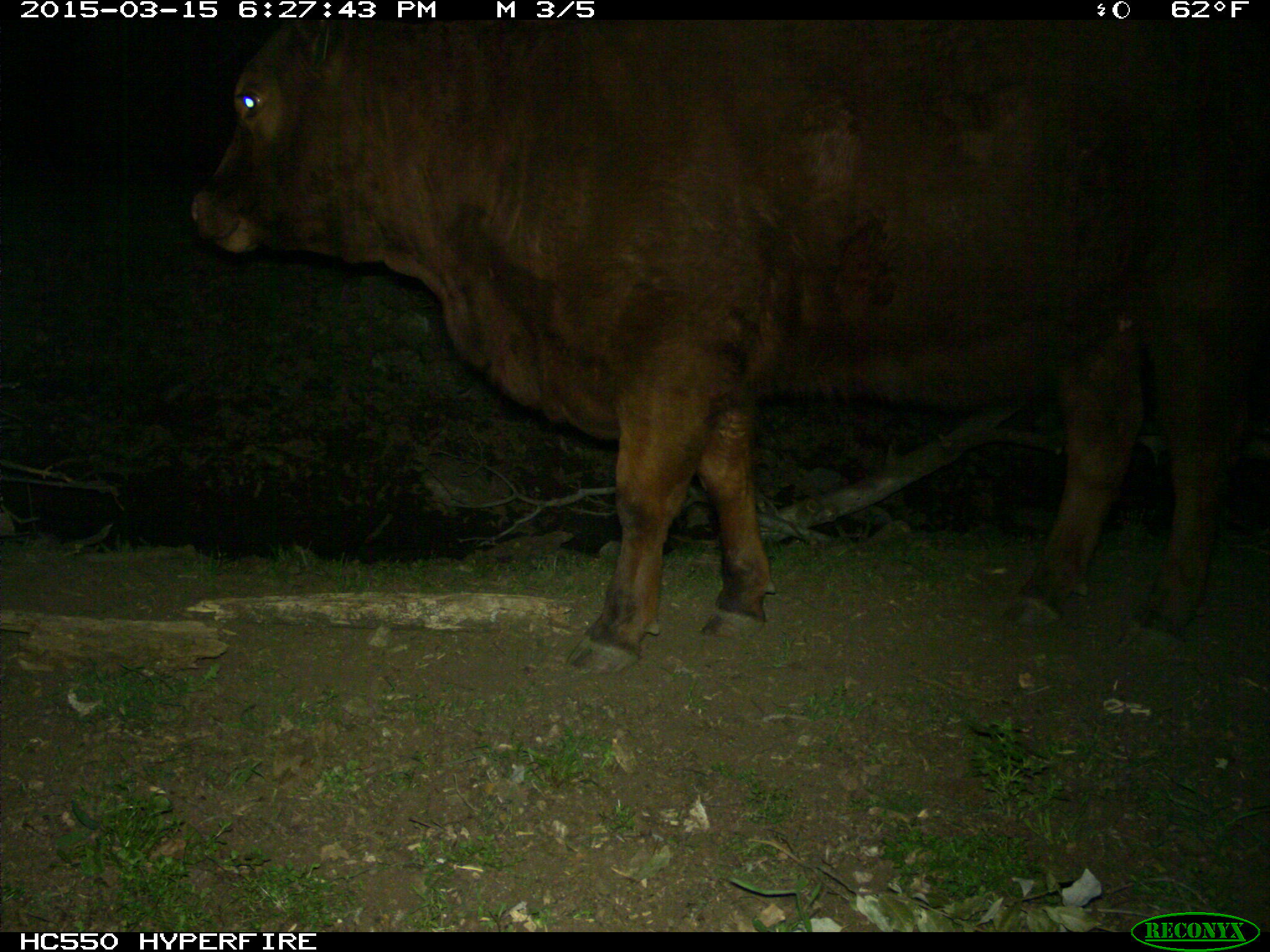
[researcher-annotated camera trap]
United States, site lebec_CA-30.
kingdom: Animalia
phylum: Chordata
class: Mammalia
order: Artiodactyla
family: Bovidae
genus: Bos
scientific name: Bos taurus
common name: domestic cow